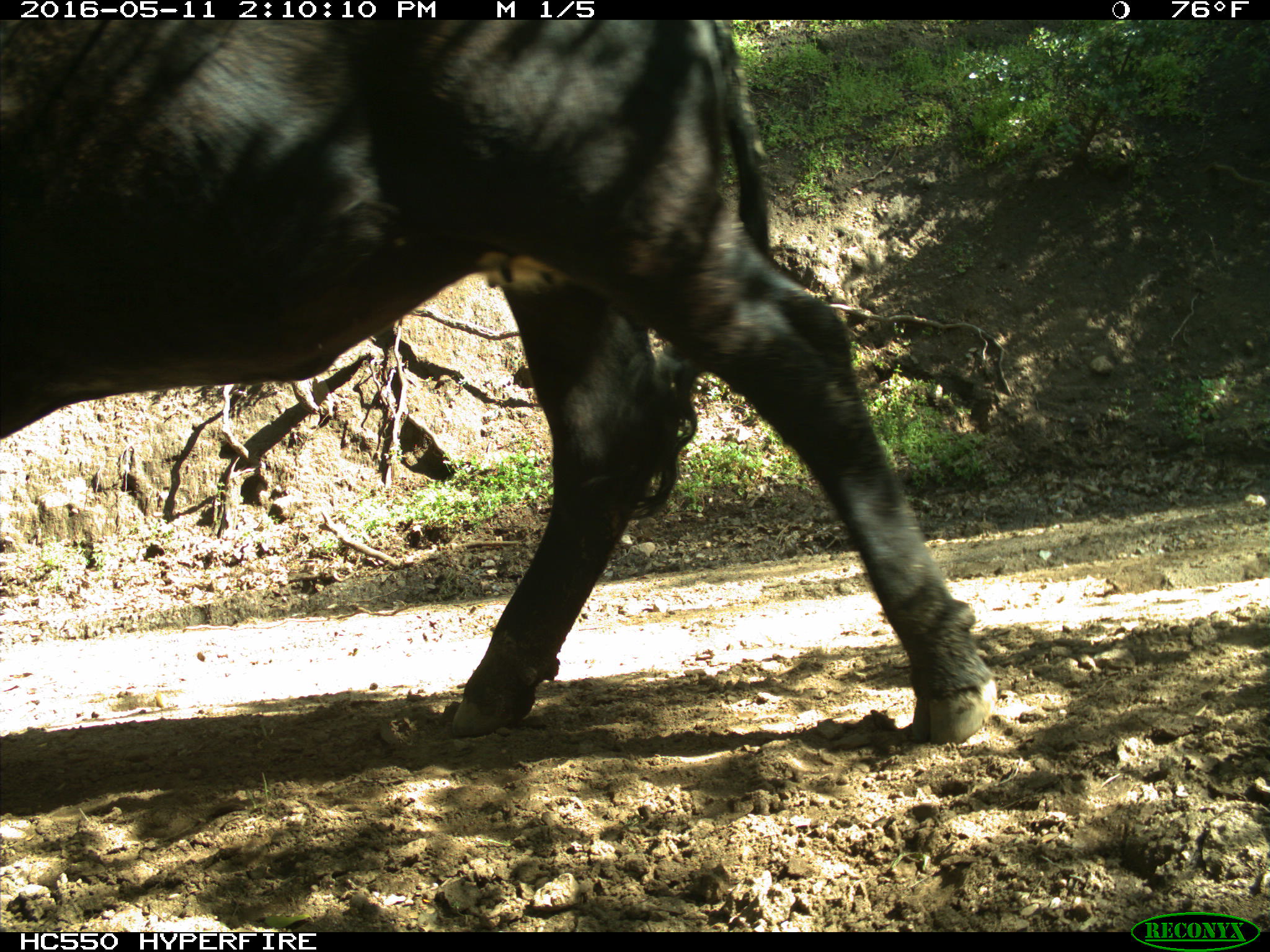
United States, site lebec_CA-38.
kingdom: Animalia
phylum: Chordata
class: Mammalia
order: Artiodactyla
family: Bovidae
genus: Bos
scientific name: Bos taurus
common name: domestic cow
Bos taurus (domestic cow).